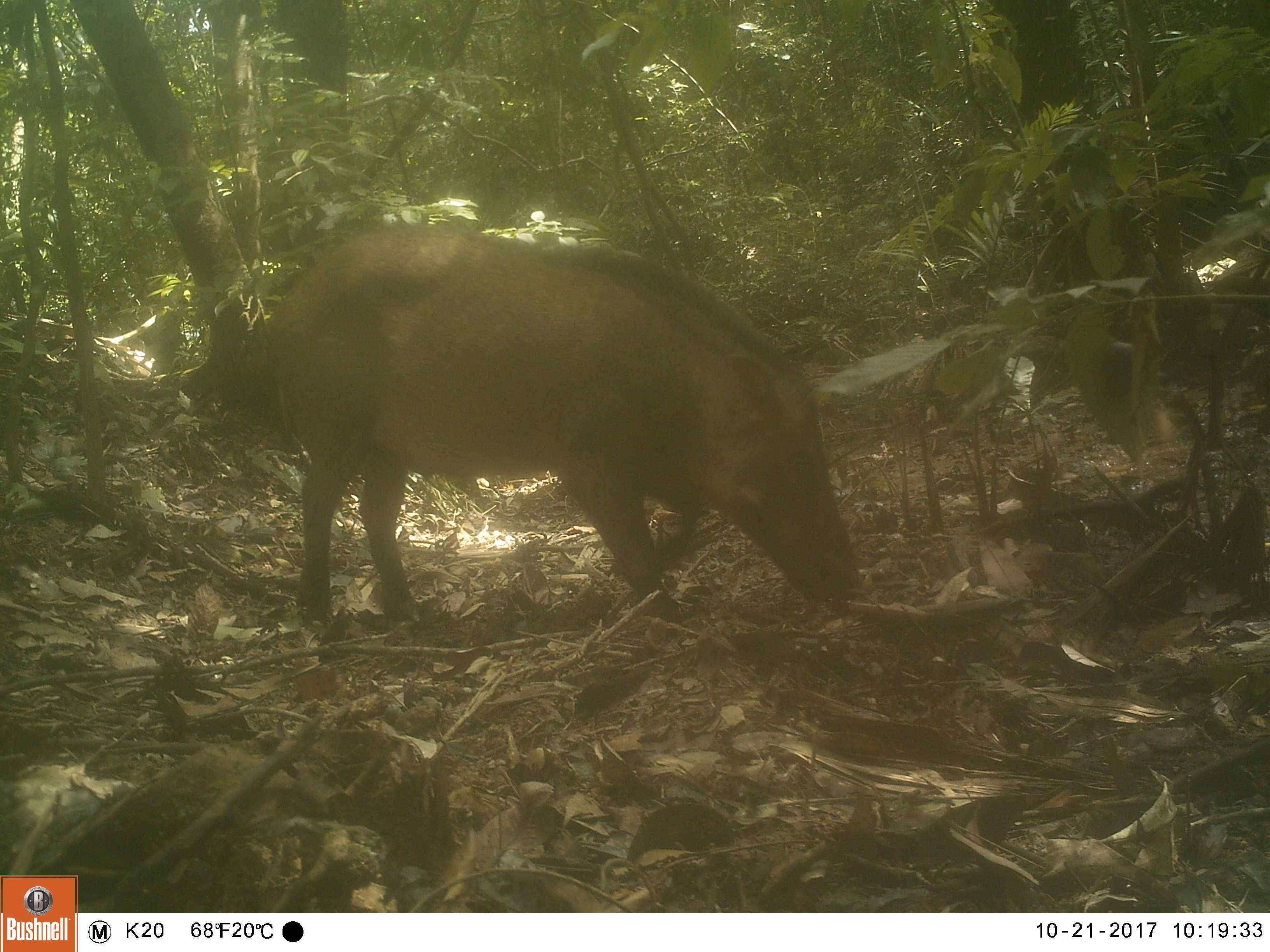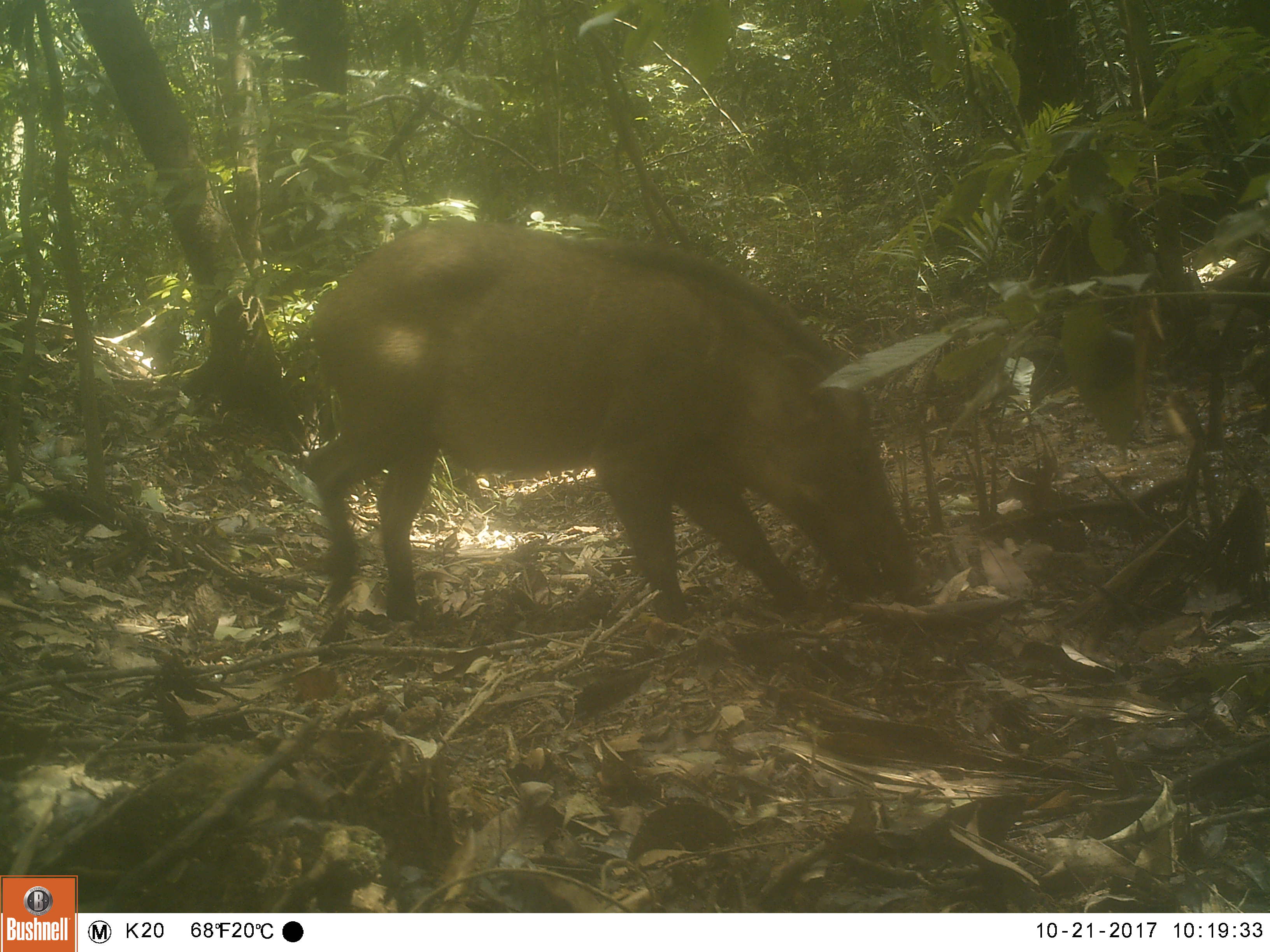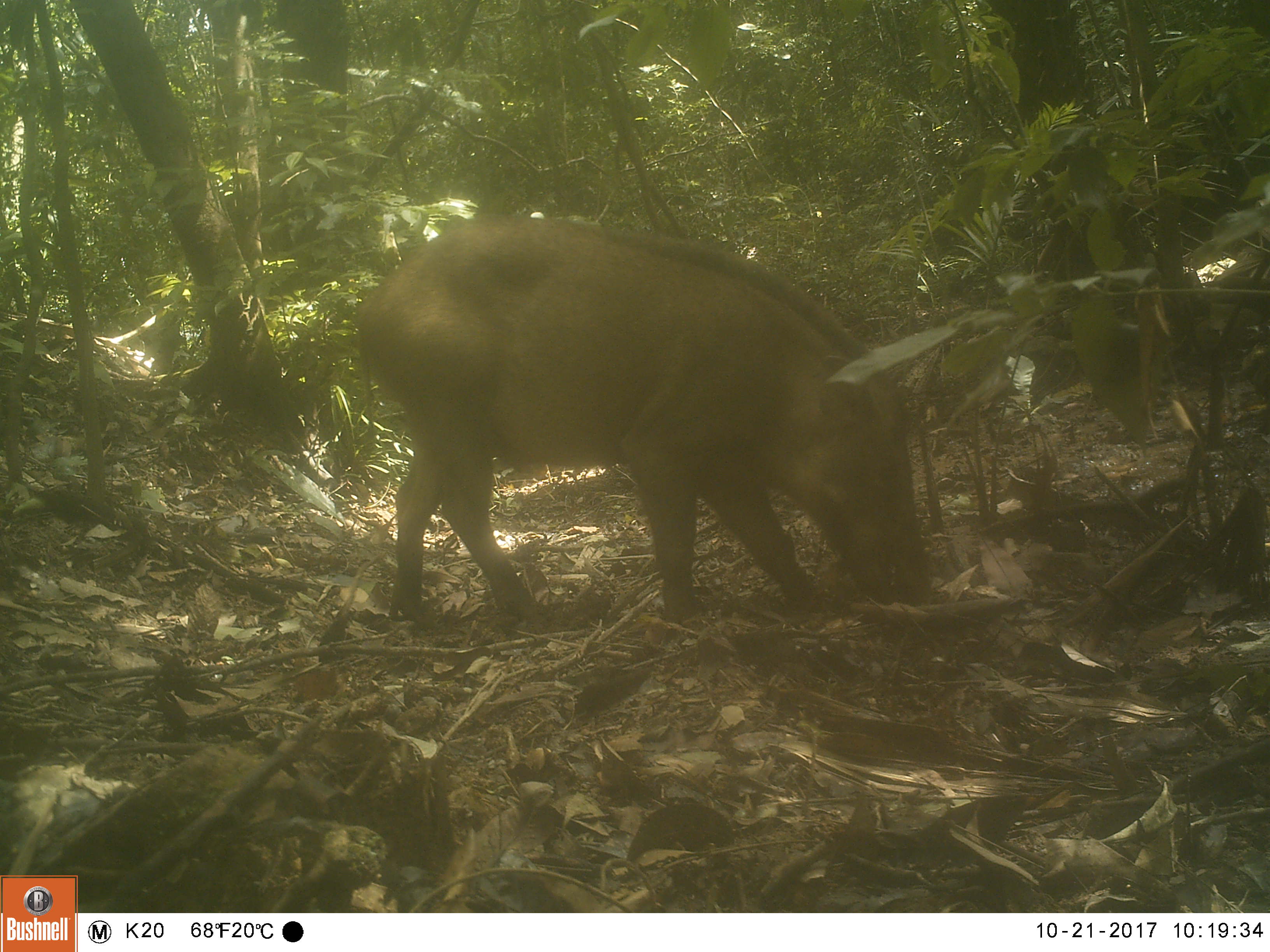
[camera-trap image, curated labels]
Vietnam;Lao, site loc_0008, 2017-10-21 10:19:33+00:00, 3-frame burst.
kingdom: Animalia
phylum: Chordata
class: Mammalia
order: Artiodactyla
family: Suidae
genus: Sus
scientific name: Sus scrofa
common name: eurasian wild pig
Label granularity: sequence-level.